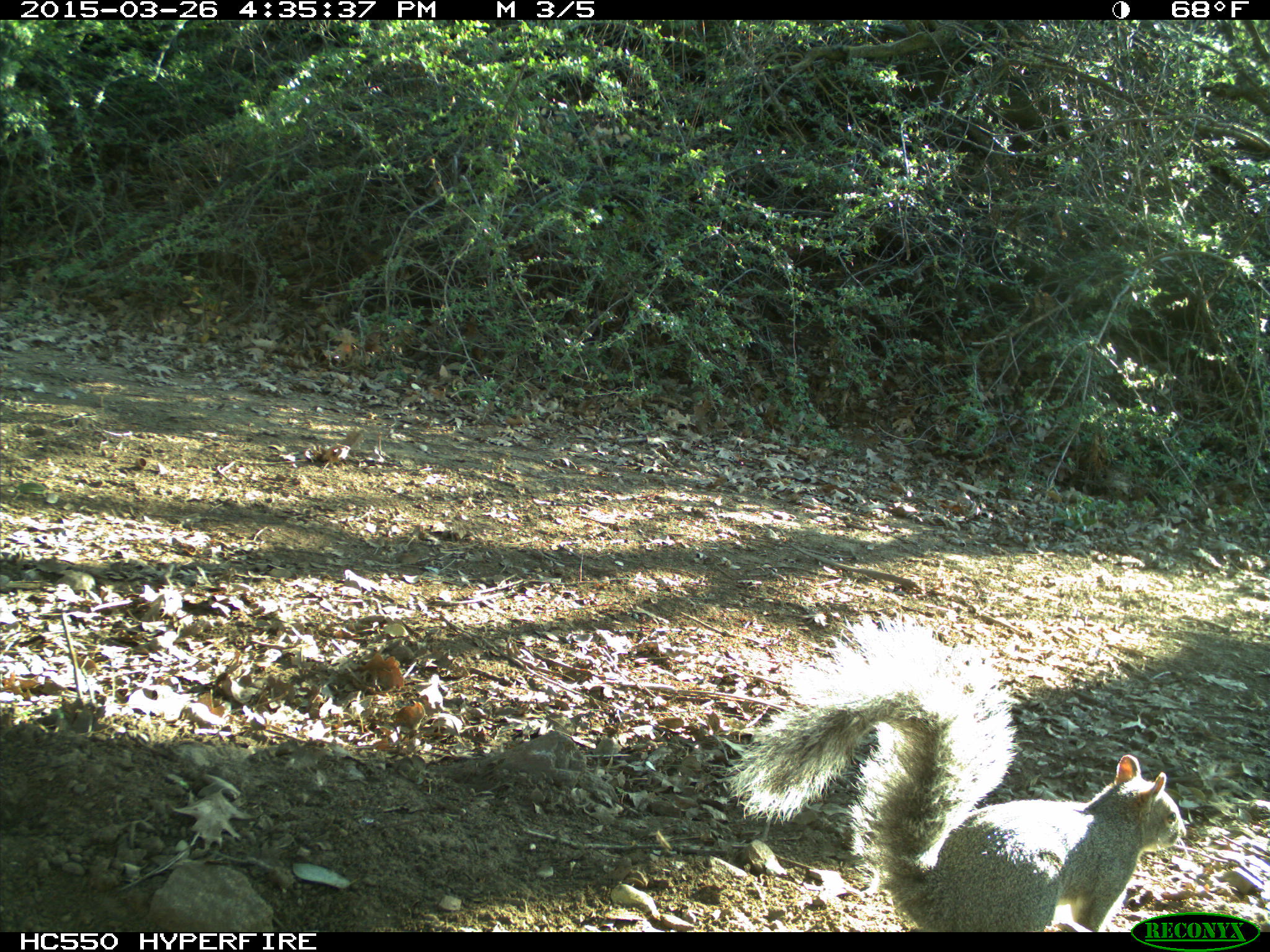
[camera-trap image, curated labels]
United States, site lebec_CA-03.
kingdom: Animalia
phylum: Chordata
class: Mammalia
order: Rodentia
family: Sciuridae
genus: Sciurus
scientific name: Sciurus carolinensis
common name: eastern gray squirrel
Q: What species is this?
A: Sciurus carolinensis (eastern gray squirrel).